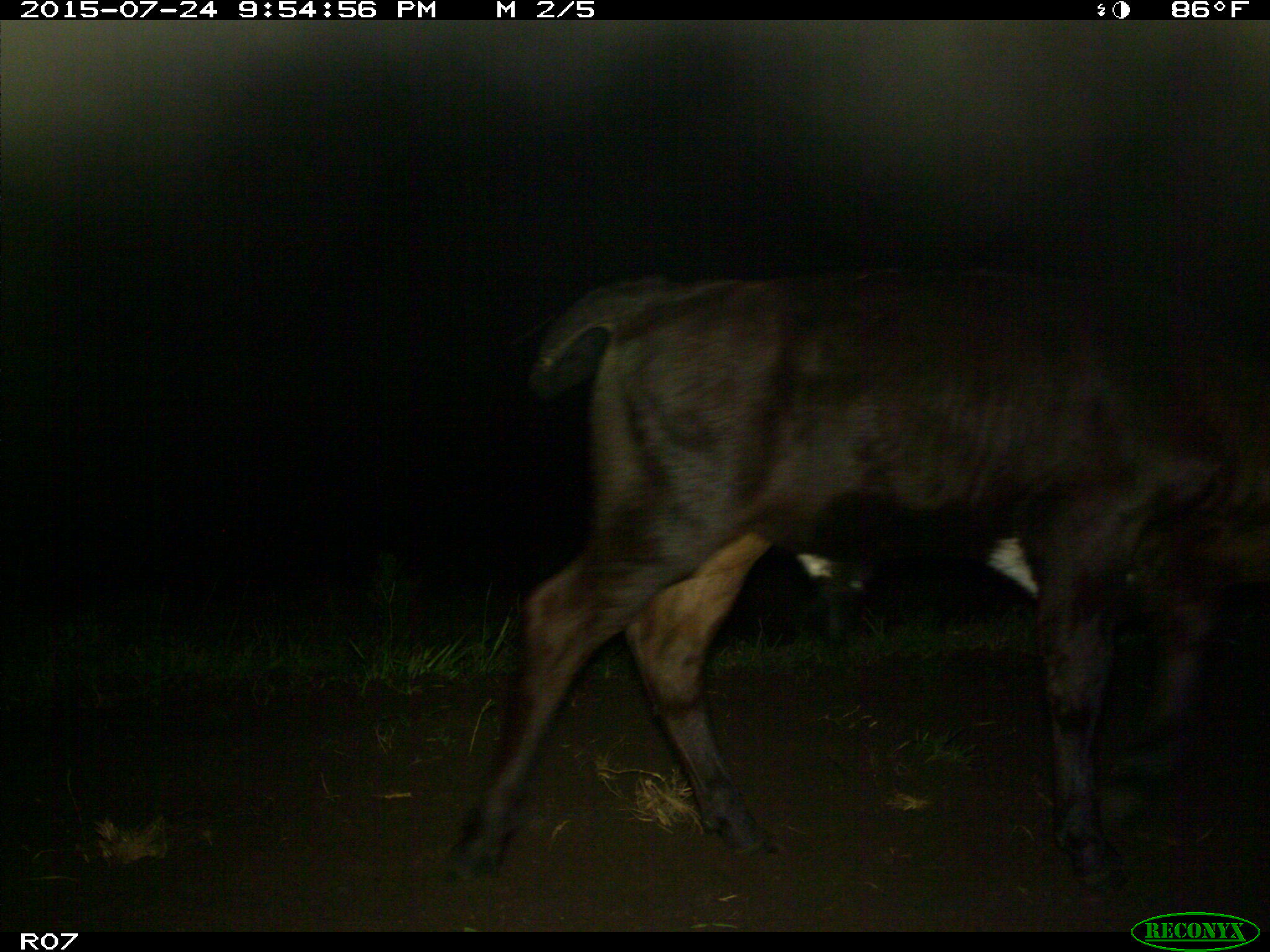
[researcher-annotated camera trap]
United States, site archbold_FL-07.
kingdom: Animalia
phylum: Chordata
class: Mammalia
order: Artiodactyla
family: Bovidae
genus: Bos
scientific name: Bos taurus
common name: domestic cow